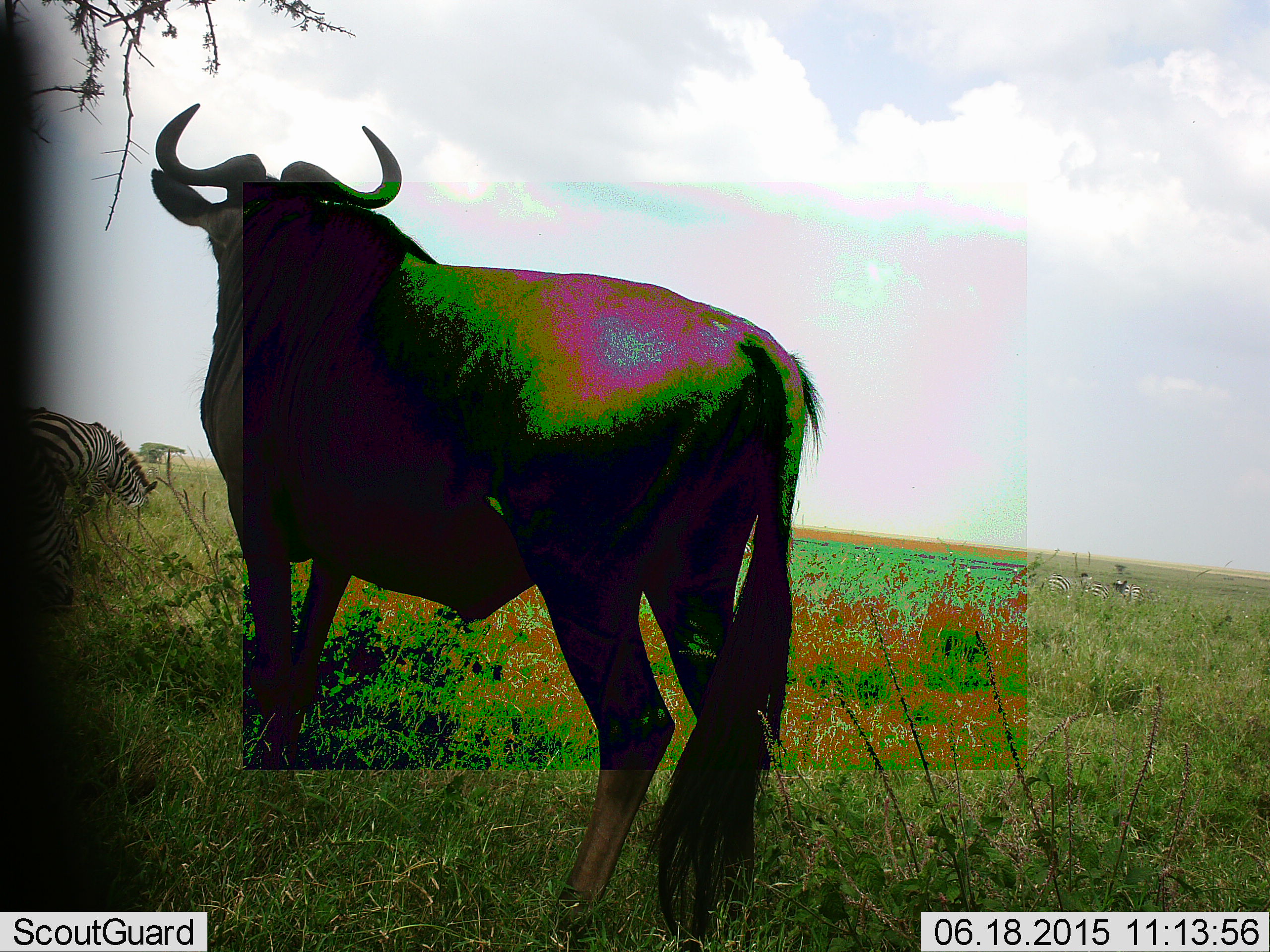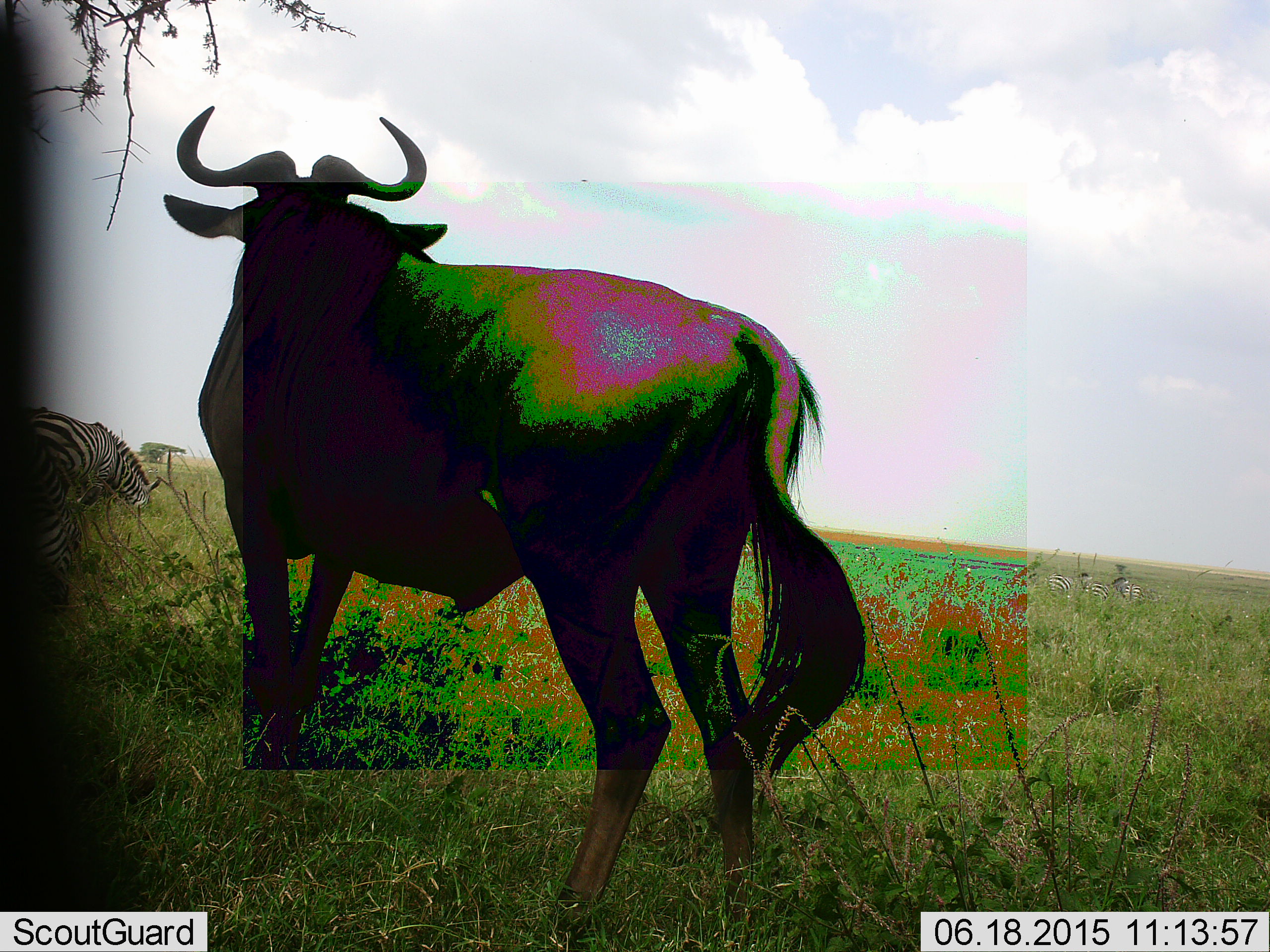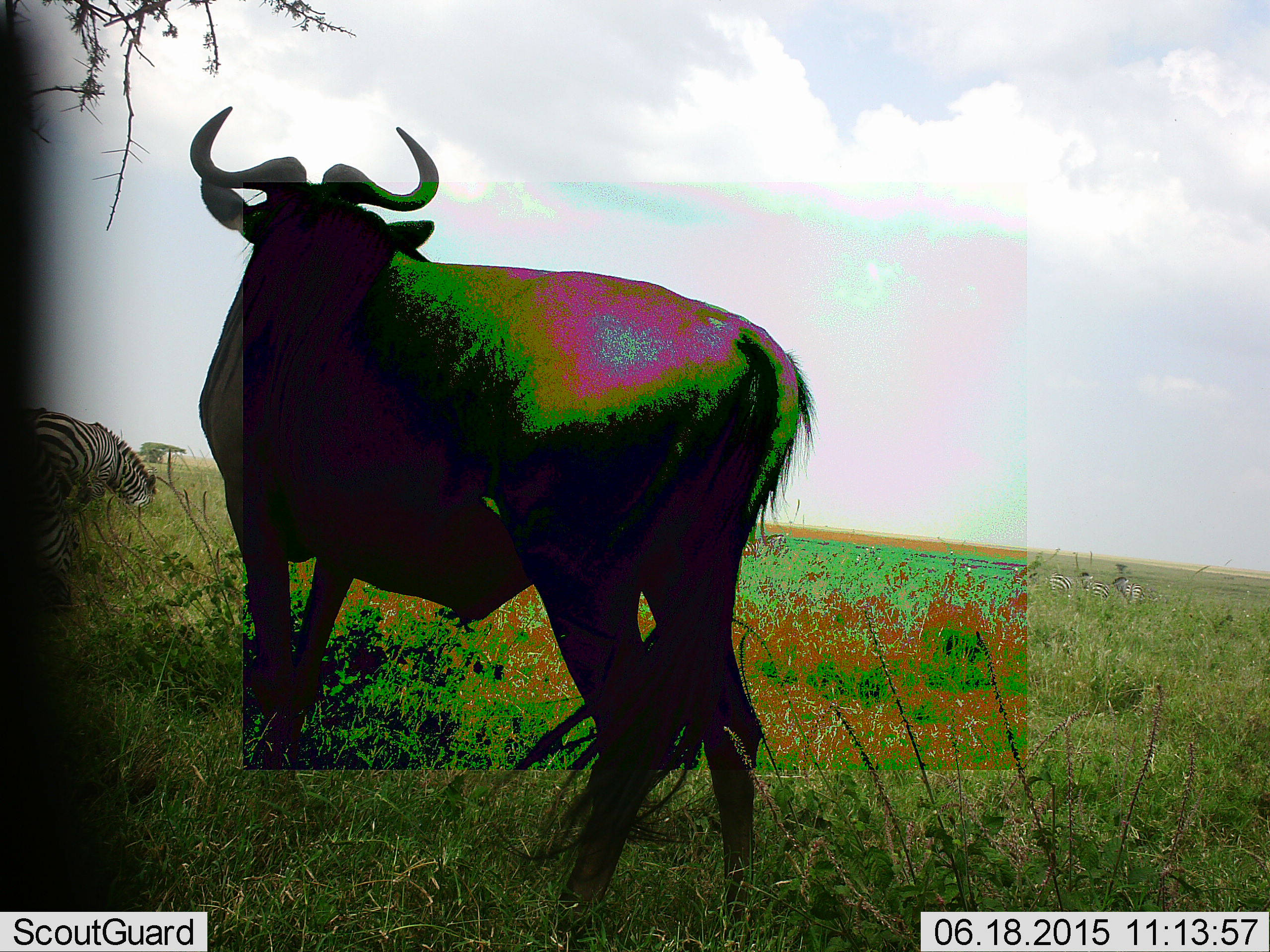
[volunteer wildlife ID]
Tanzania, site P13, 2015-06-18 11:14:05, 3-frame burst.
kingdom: Animalia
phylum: Chordata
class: Mammalia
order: Artiodactyla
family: Bovidae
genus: Connochaetes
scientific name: Connochaetes taurinus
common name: blue wildebeest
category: wildebeest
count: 1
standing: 100%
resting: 0%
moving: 0%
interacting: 0%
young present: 0%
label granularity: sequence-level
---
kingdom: Animalia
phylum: Chordata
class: Mammalia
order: Perissodactyla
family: Equidae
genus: Equus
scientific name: Equus quagga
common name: plains zebra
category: zebra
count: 2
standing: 30%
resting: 10%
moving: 0%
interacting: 0%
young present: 10%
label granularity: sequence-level